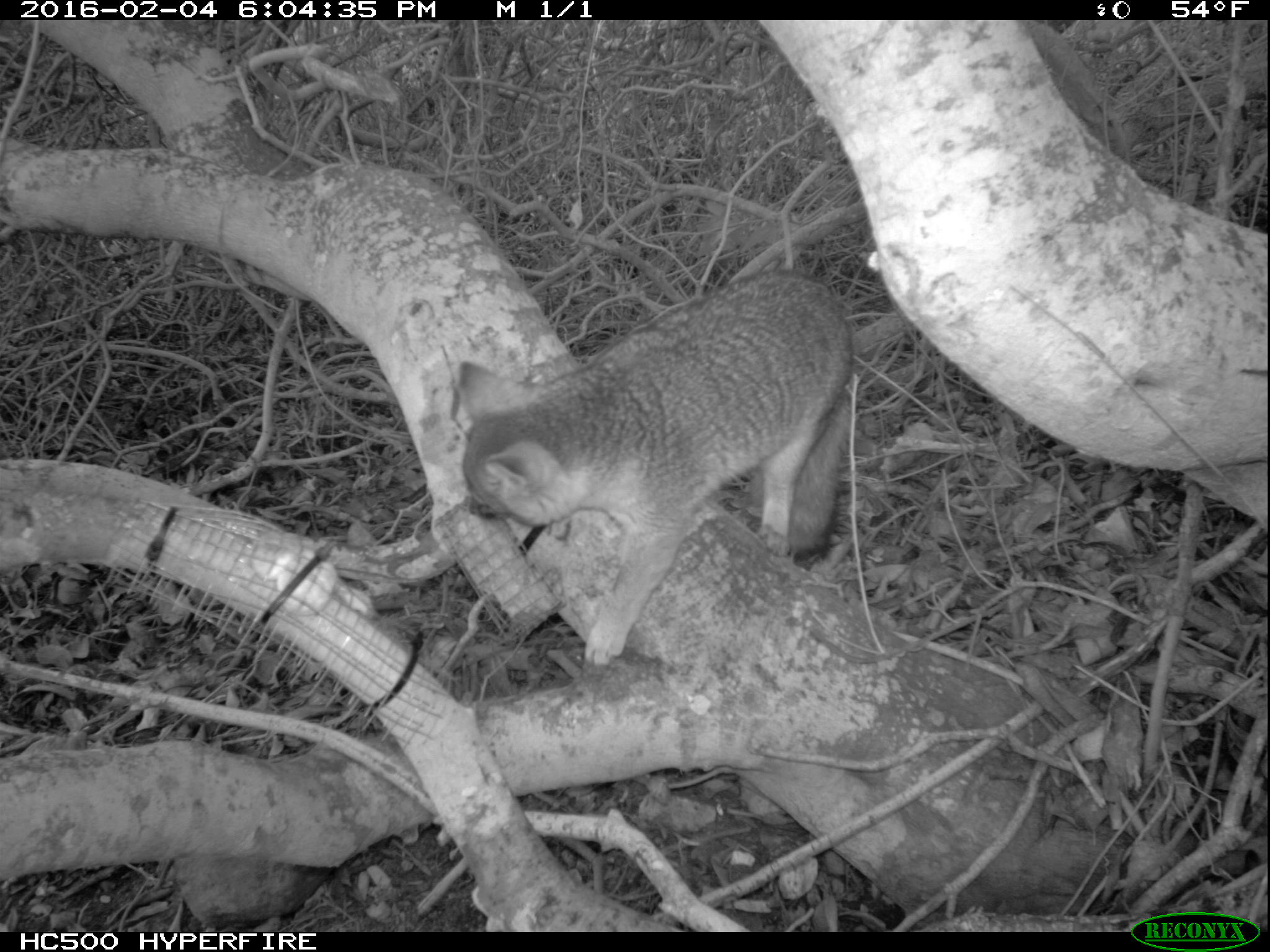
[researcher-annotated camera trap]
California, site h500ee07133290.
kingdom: Animalia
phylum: Chordata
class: Mammalia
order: Carnivora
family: Canidae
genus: Urocyon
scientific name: Urocyon littoralis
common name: island fox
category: fox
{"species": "fox (island fox) (Urocyon littoralis)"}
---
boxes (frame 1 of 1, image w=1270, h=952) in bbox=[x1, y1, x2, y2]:
fox: bbox=[456, 267, 866, 676]